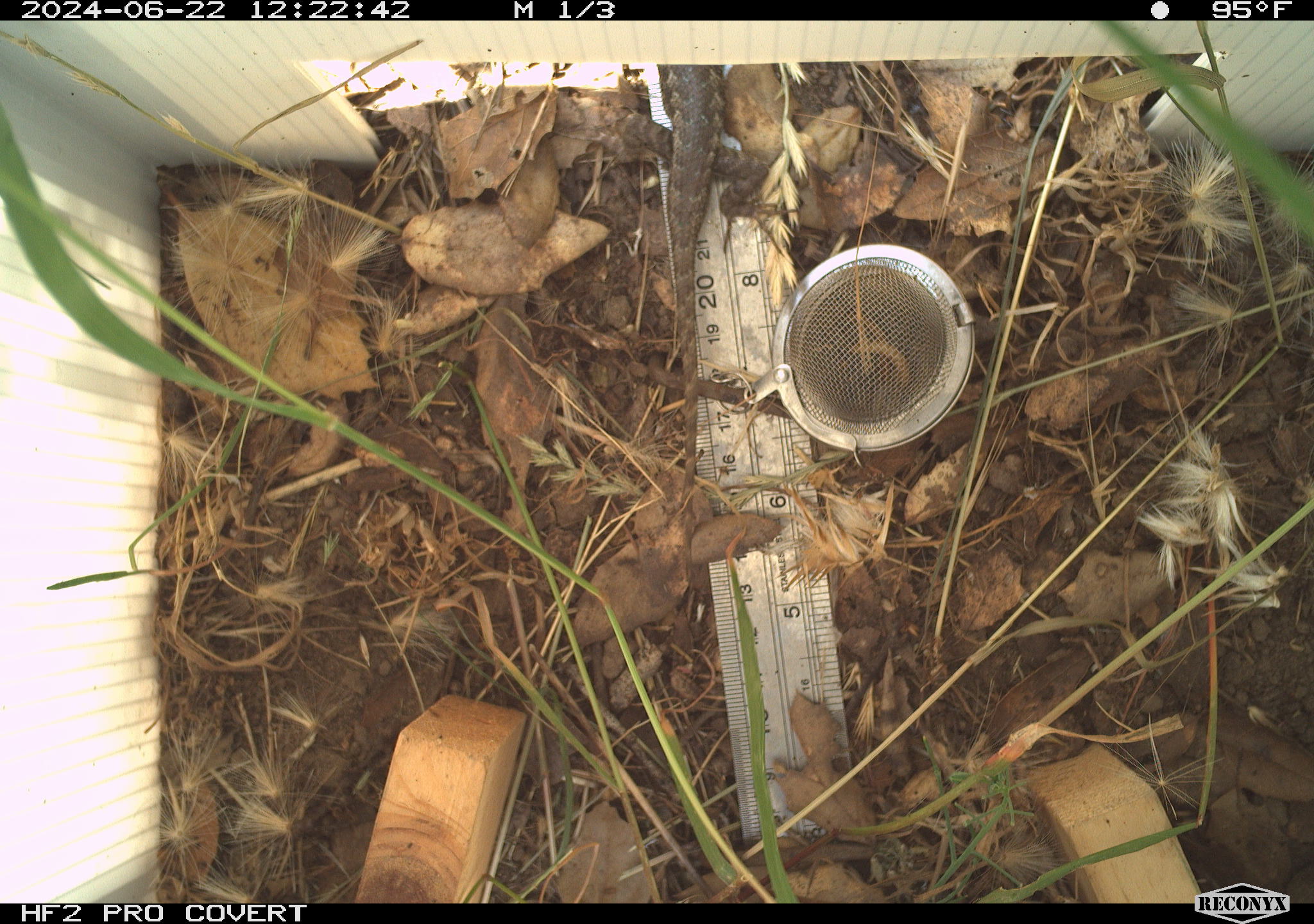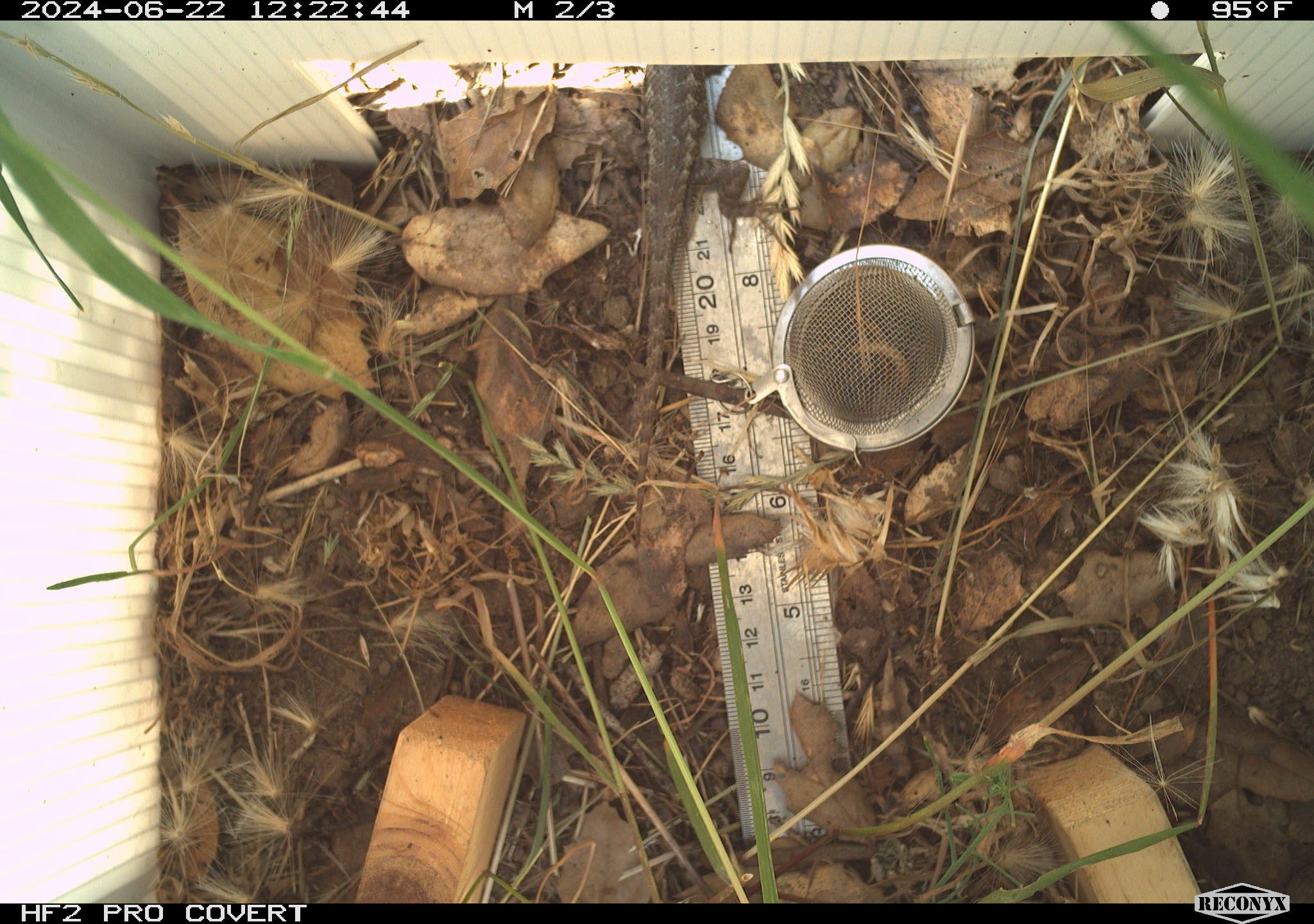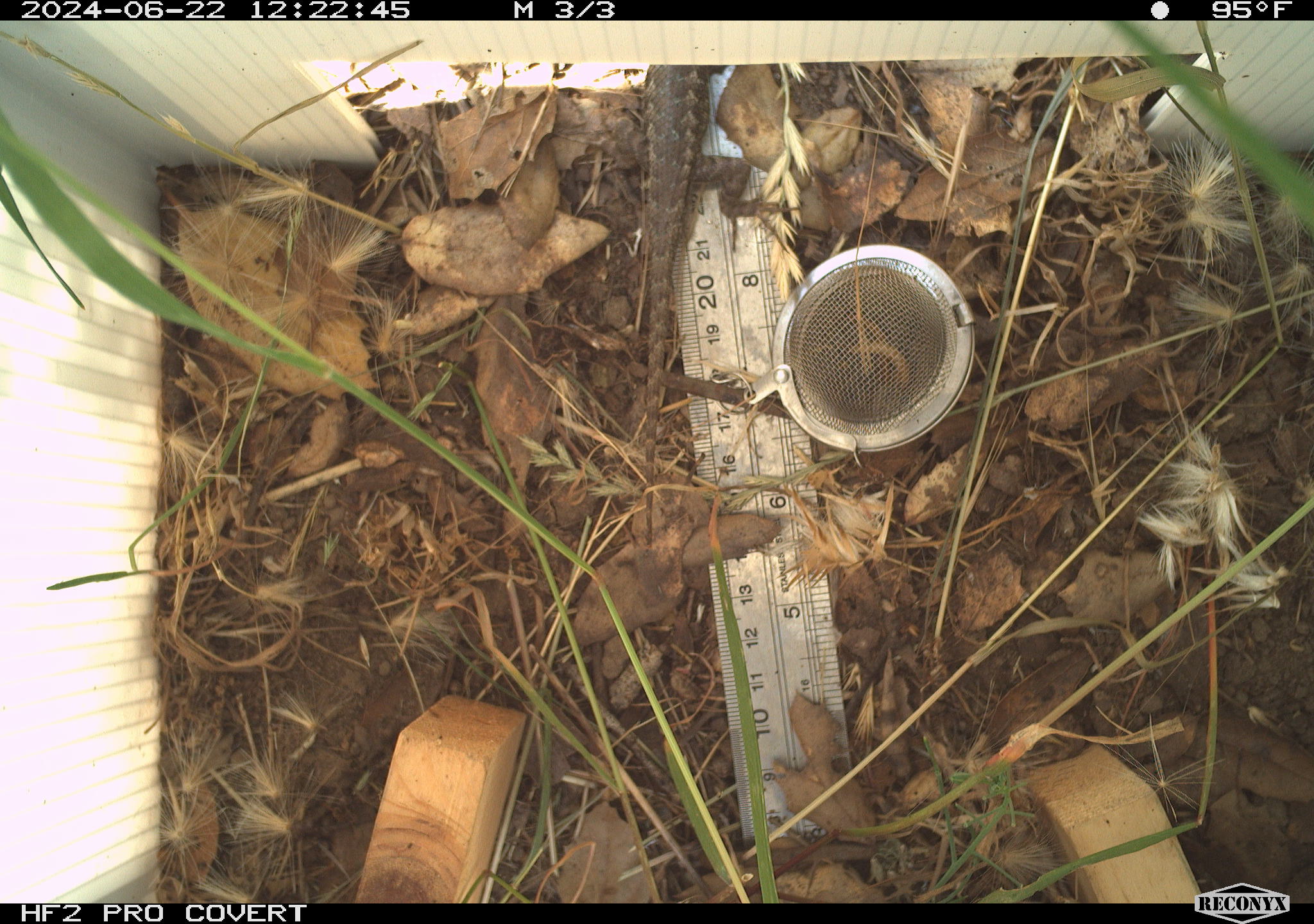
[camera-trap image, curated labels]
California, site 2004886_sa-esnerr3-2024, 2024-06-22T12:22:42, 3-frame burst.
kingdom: Animalia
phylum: Chordata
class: Reptilia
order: Squamata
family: Phrynosomatidae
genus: Sceloporus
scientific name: Sceloporus occidentalis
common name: western fence lizard